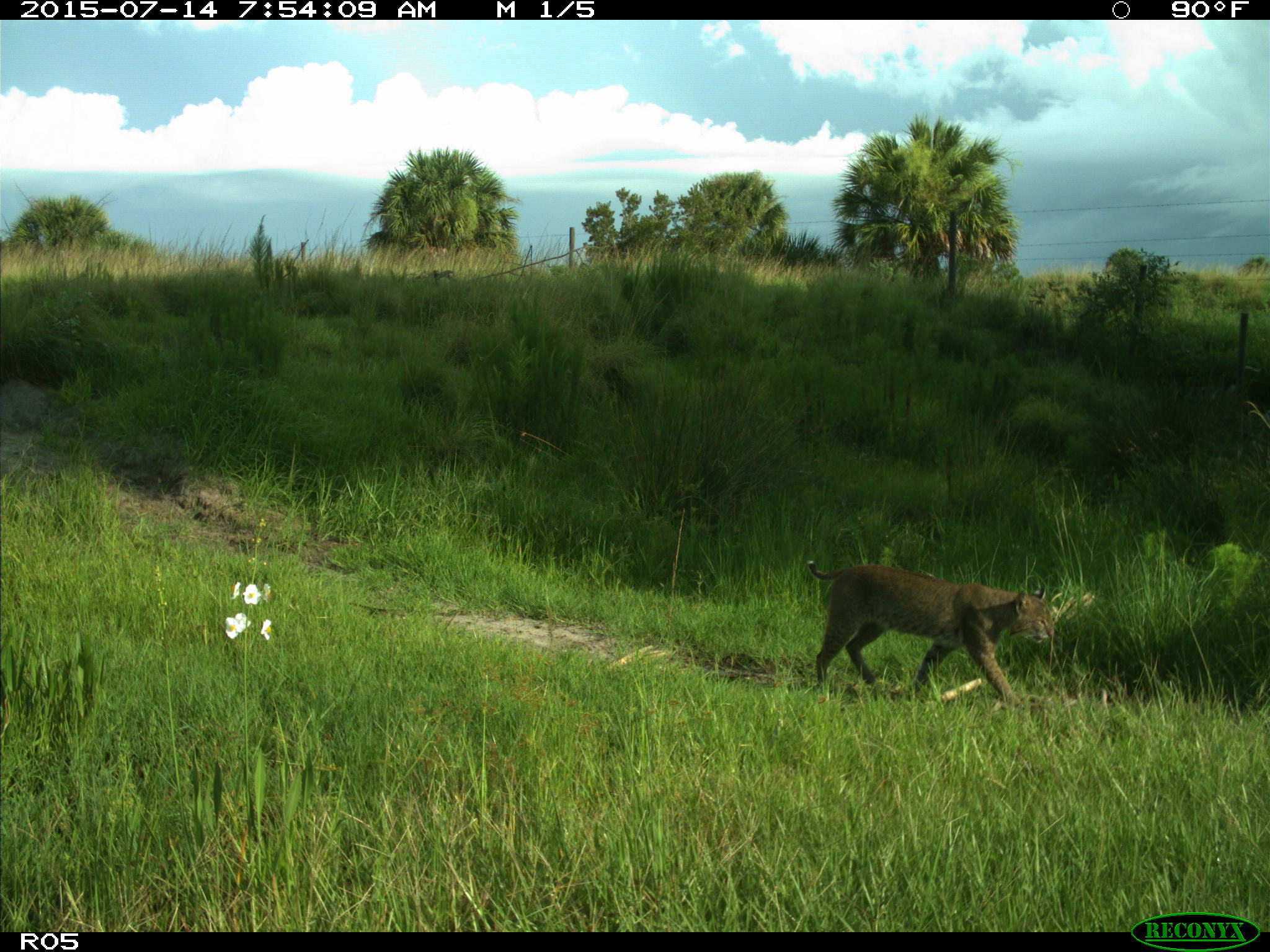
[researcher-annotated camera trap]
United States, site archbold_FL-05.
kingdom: Animalia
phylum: Chordata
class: Mammalia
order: Carnivora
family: Felidae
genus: Lynx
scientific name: Lynx rufus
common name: bobcat